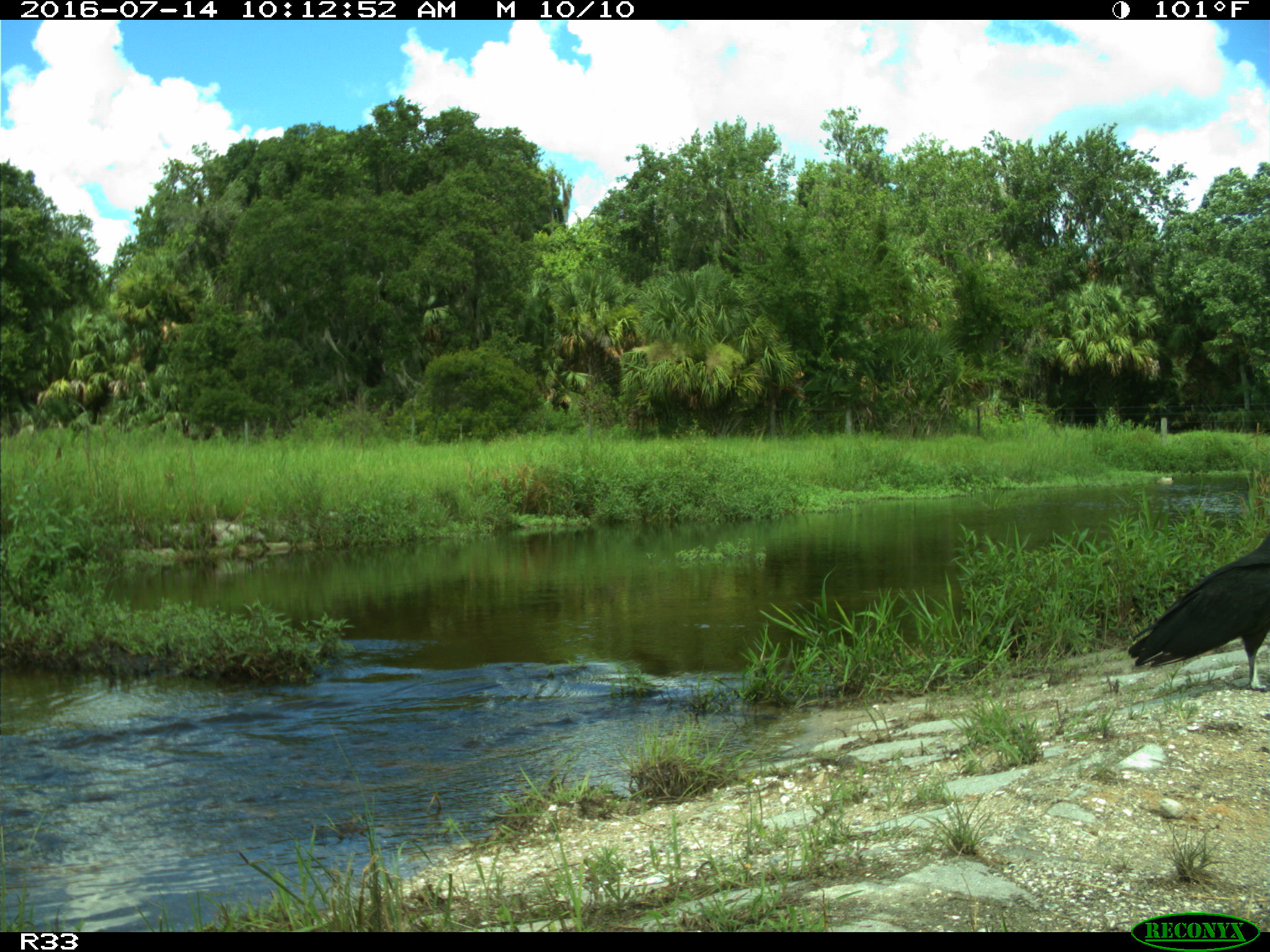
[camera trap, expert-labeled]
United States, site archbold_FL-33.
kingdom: Animalia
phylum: Chordata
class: Aves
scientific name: Aves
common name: birds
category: unidentified bird